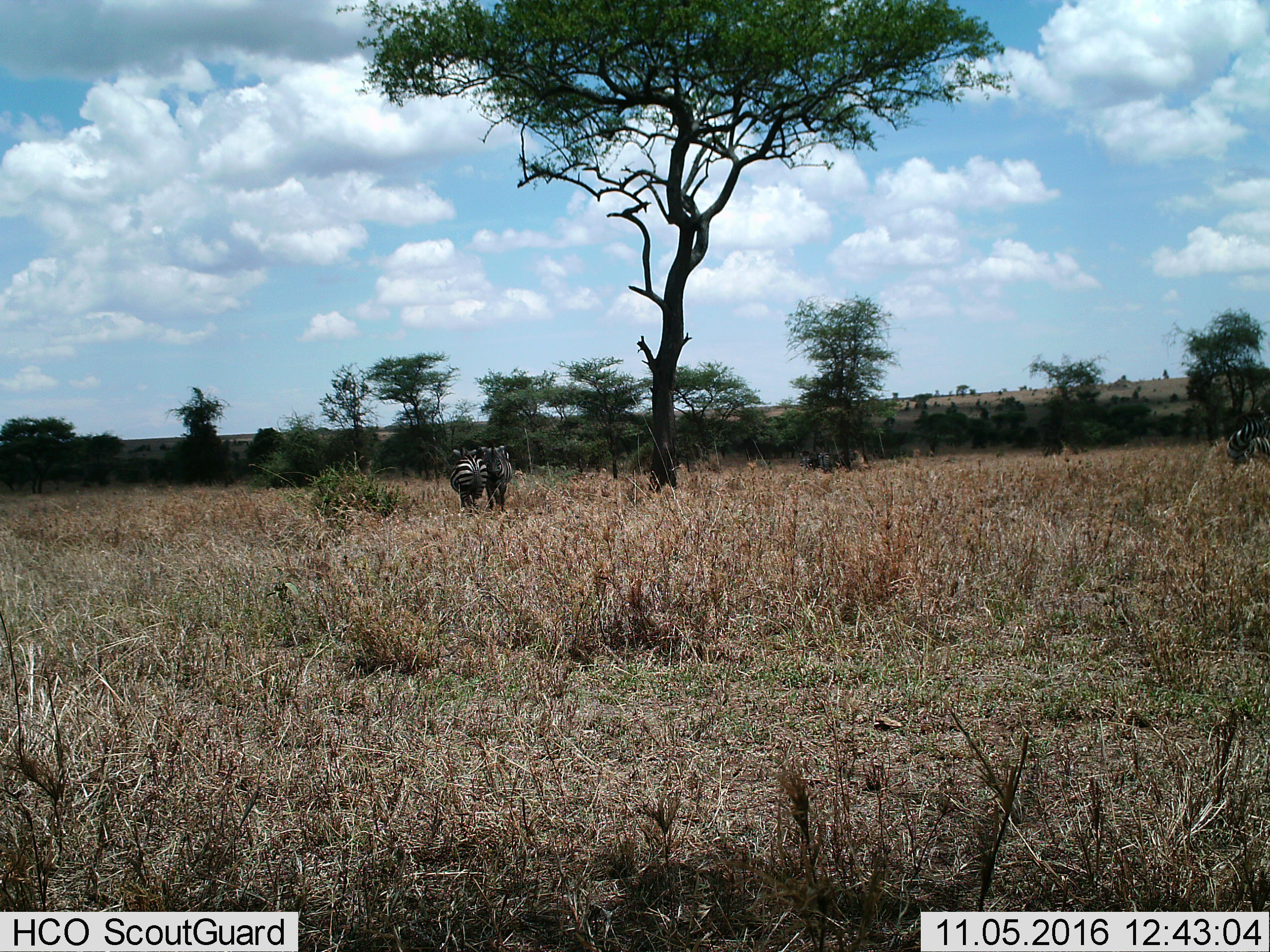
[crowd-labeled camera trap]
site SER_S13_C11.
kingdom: Animalia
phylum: Chordata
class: Mammalia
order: Perissodactyla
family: Equidae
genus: Equus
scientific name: Equus quagga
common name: plains zebra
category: zebraplains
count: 3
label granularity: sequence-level